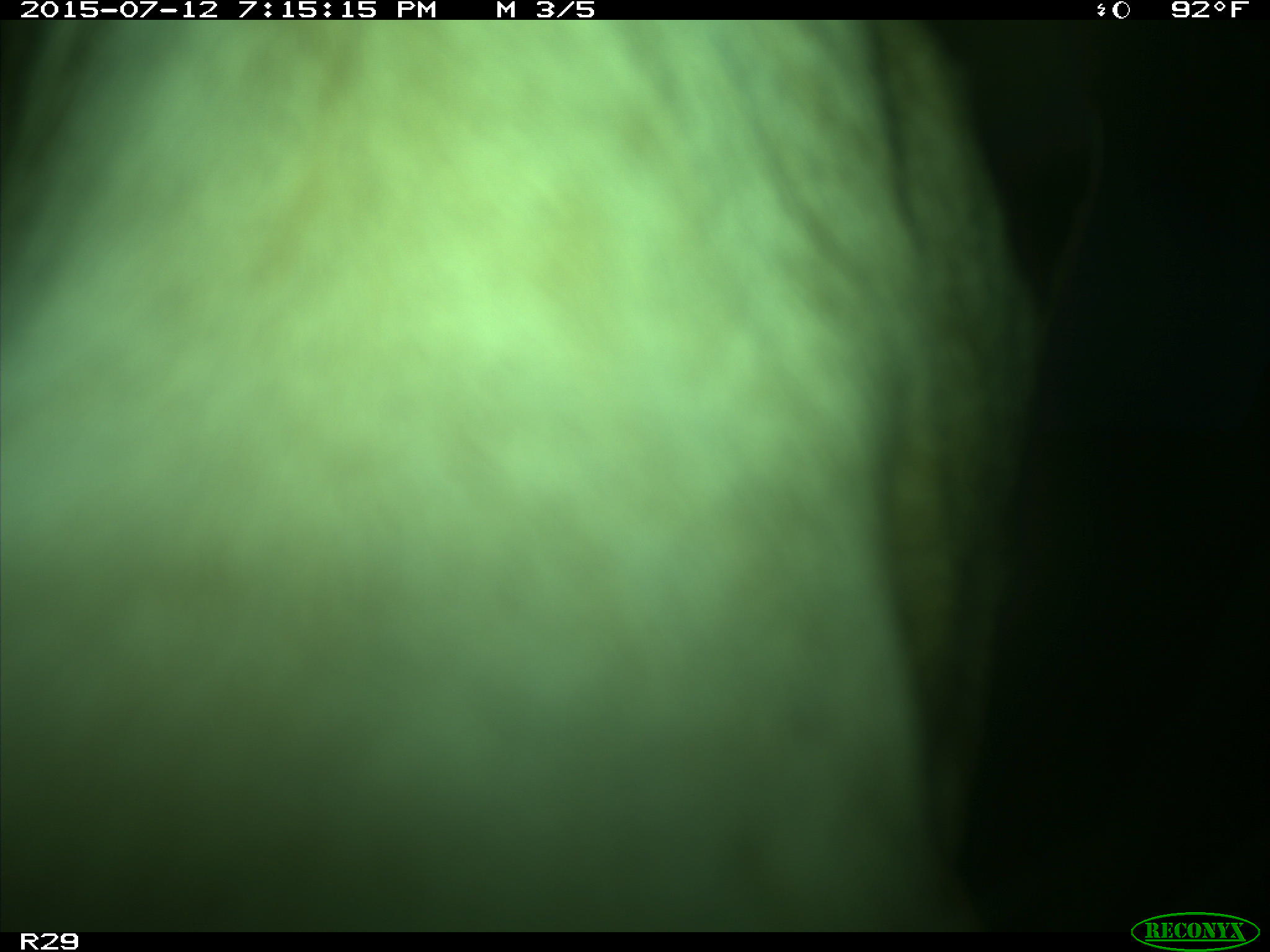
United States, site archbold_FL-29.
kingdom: Animalia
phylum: Chordata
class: Mammalia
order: Artiodactyla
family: Bovidae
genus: Bos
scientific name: Bos taurus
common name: domestic cow